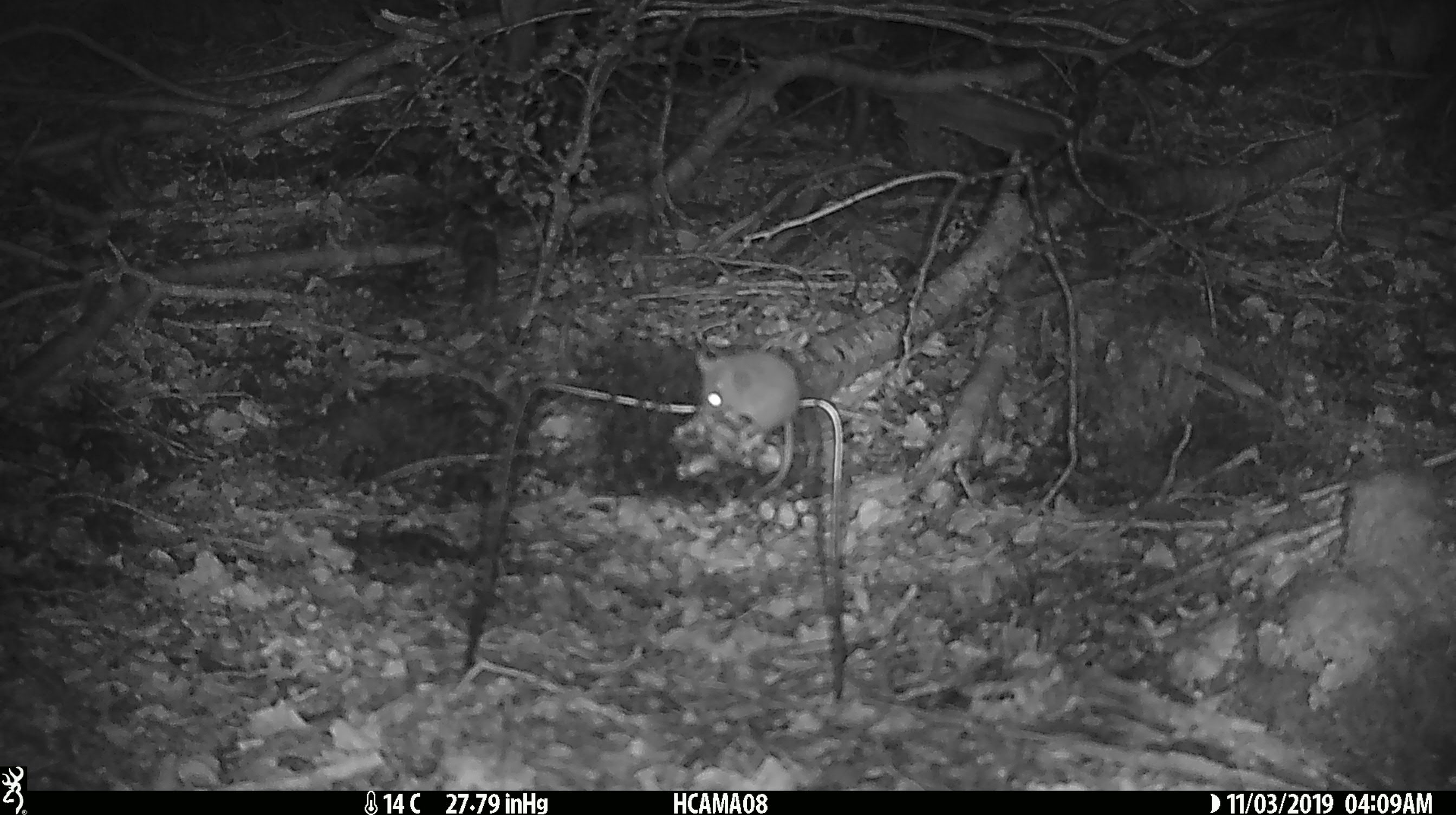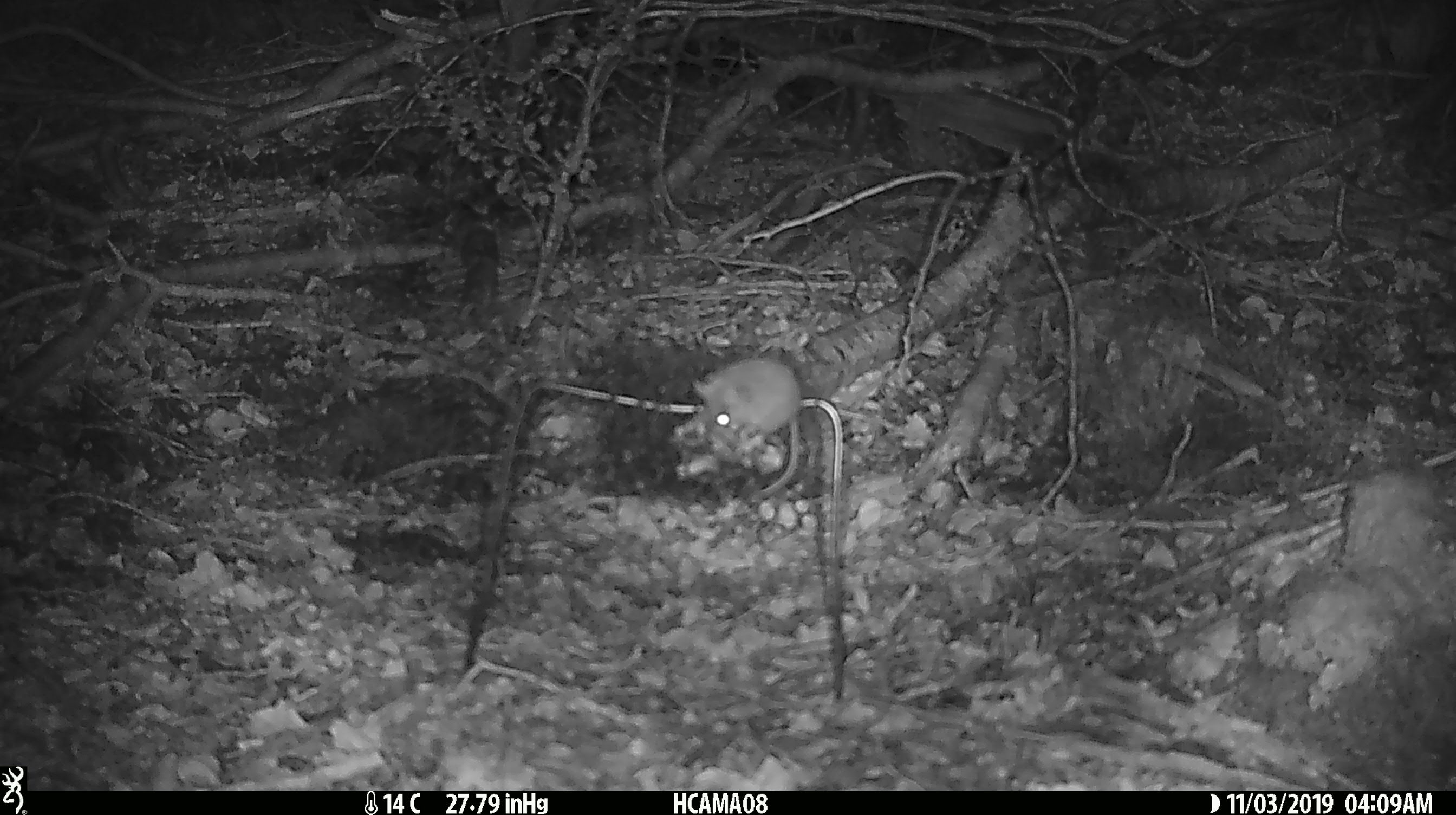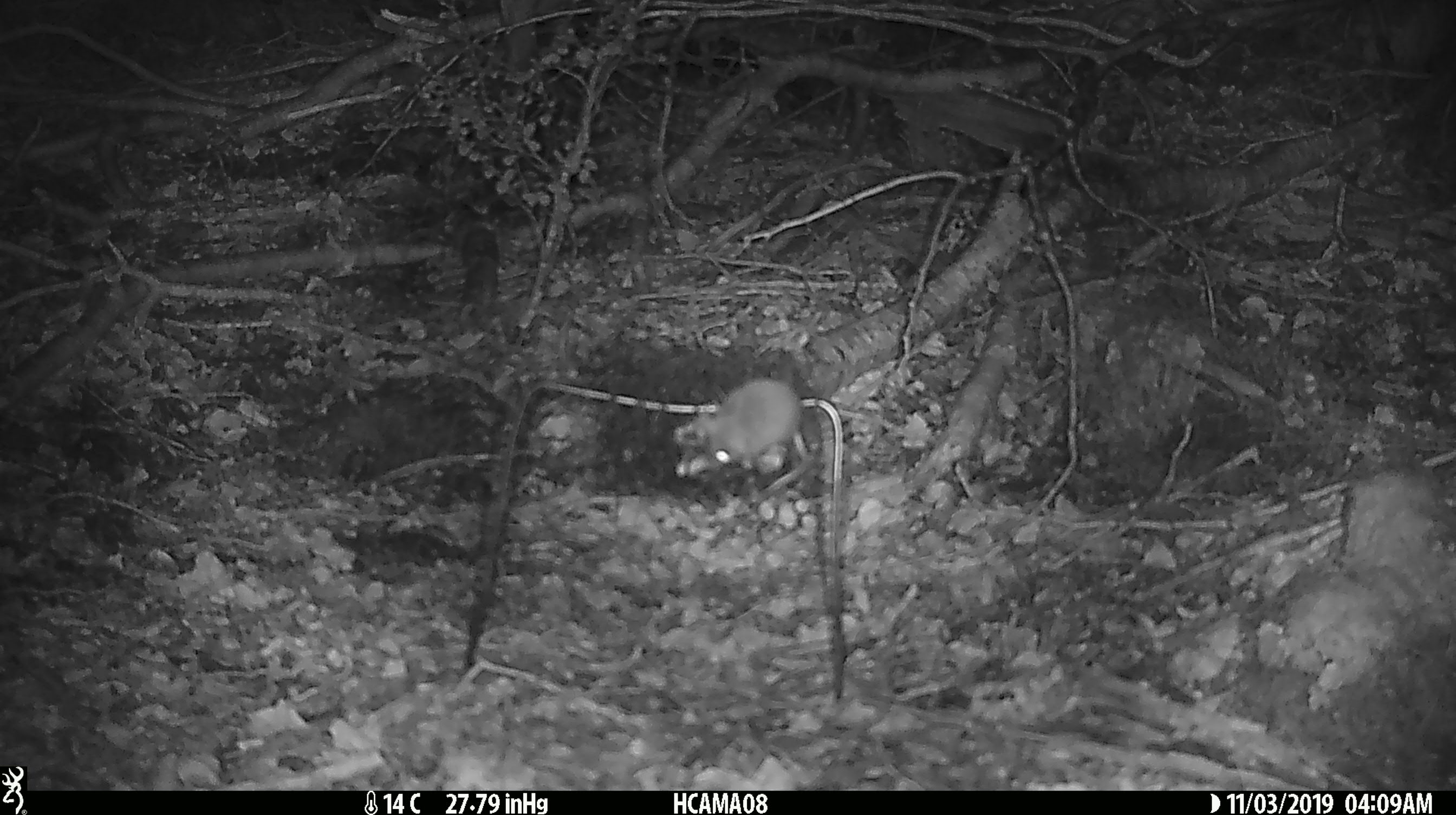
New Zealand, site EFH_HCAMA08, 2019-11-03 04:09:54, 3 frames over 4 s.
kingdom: Animalia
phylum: Chordata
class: Mammalia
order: Rodentia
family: Muridae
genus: Mus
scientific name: Mus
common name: mouse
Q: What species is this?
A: Mouse (Mus).